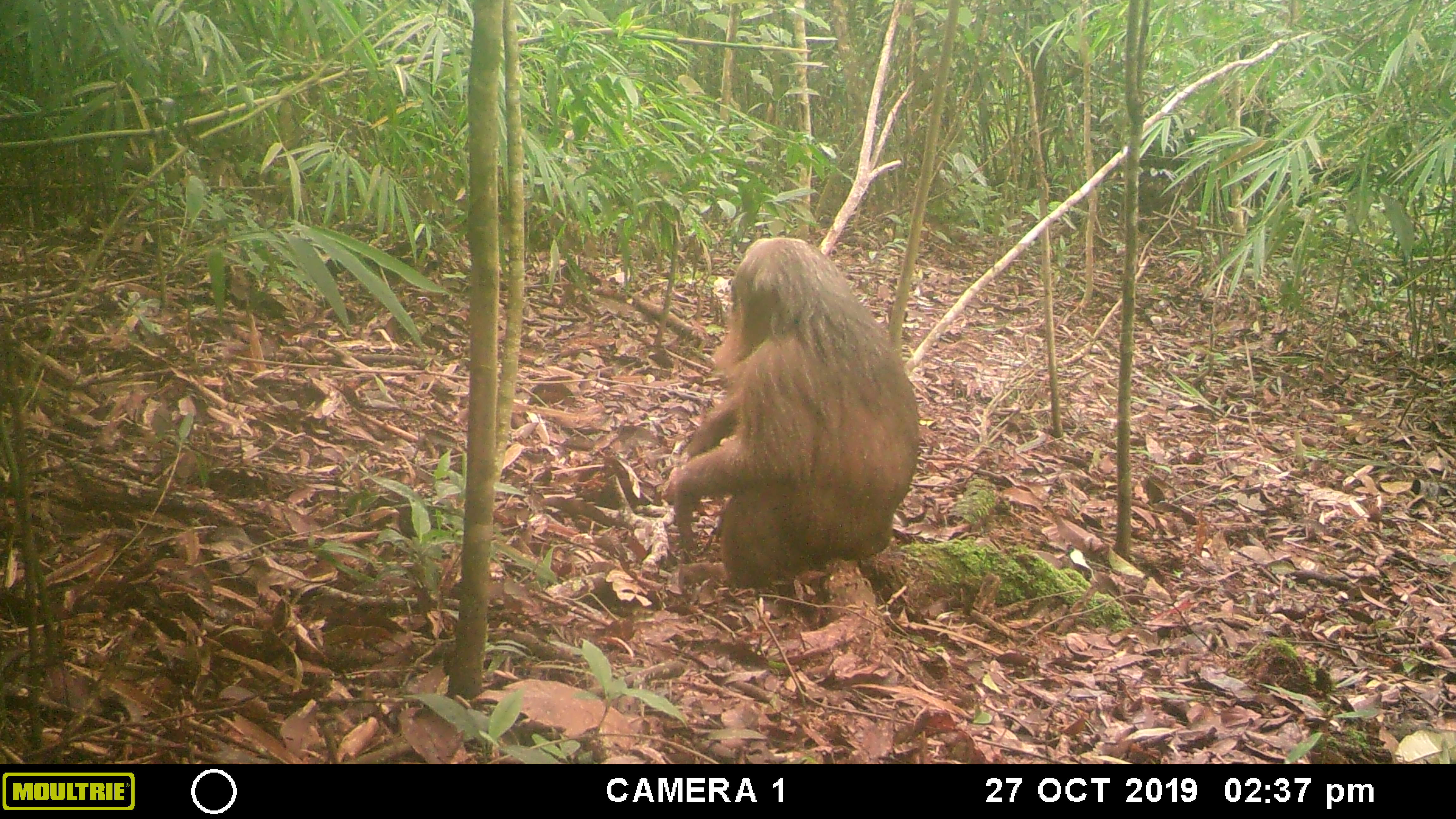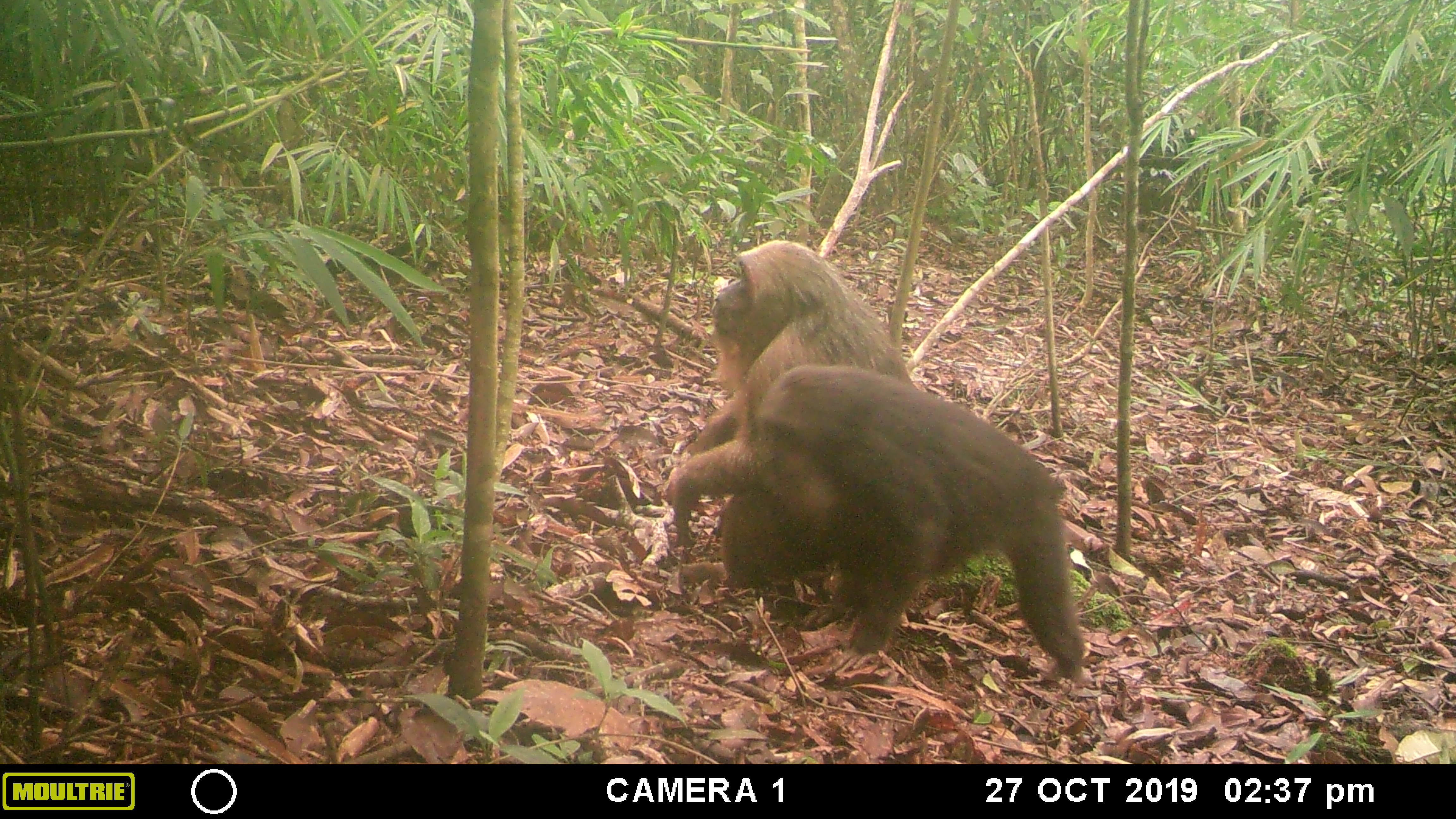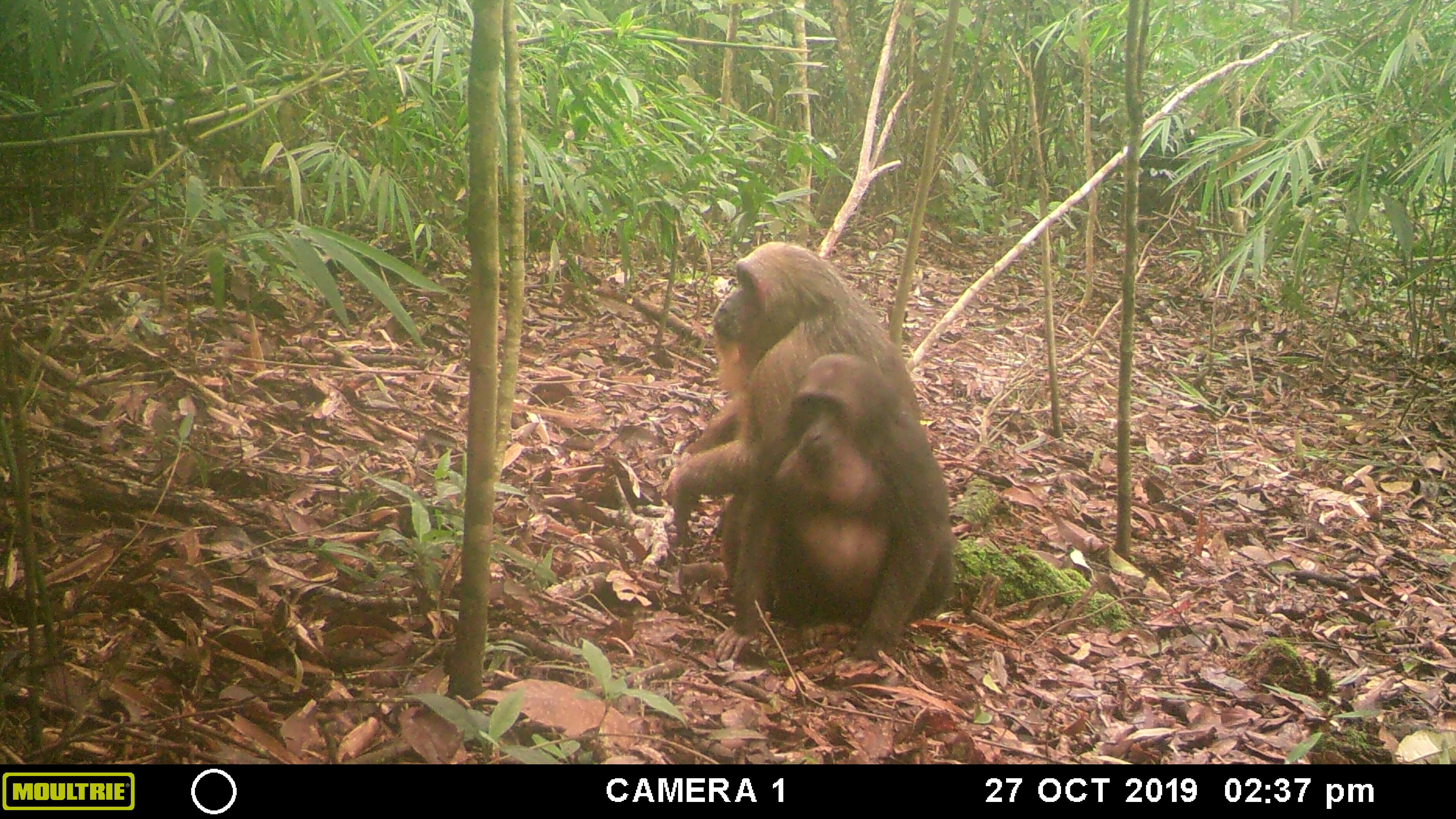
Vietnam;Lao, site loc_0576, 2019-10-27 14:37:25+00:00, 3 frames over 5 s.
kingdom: Animalia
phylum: Chordata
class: Mammalia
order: Primates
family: Cercopithecidae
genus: Macaca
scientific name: Macaca arctoides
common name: stump-tailed macaque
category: stump tailed macaque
Stump tailed macaque (stump-tailed macaque) (Macaca arctoides). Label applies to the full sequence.